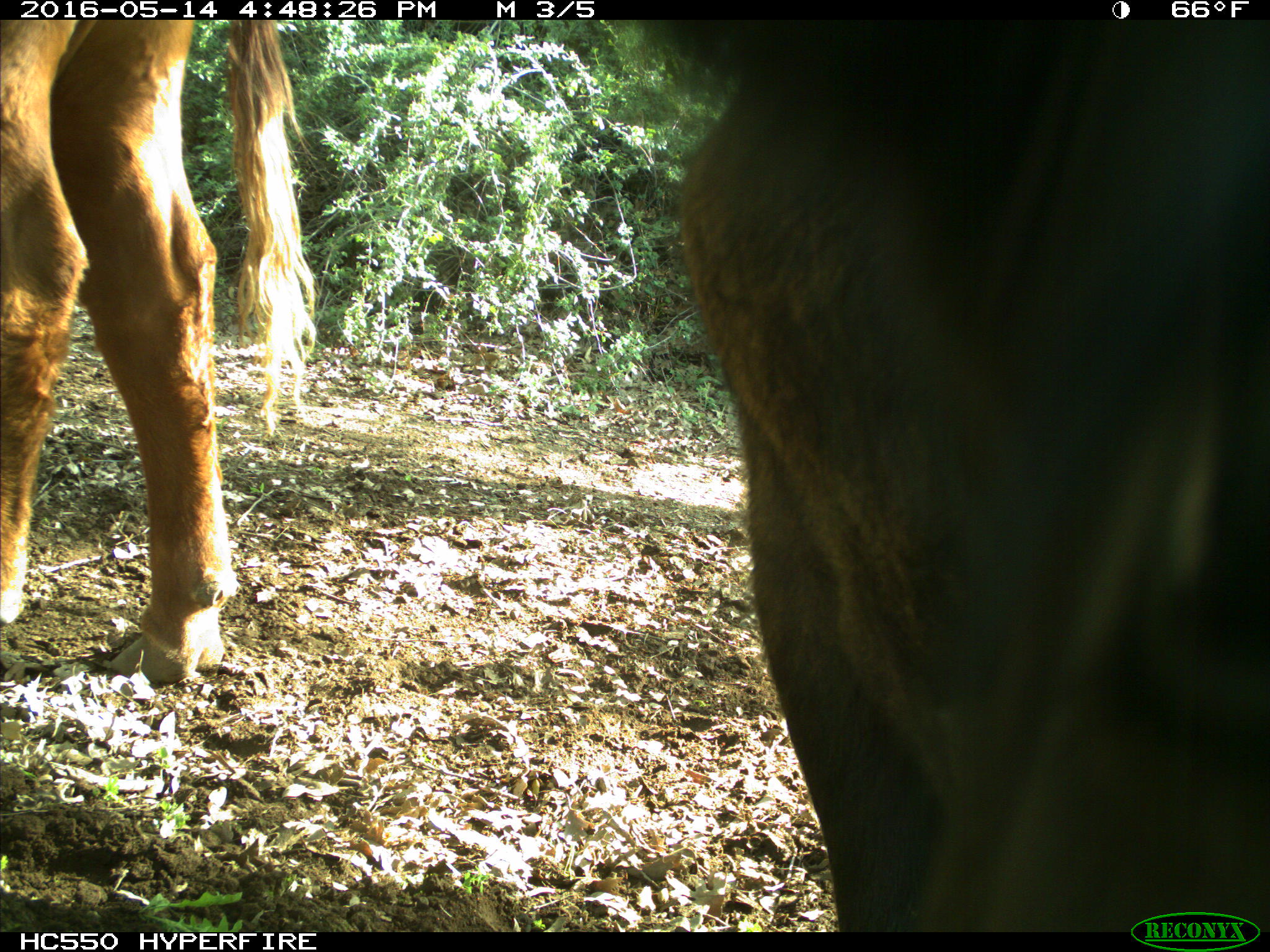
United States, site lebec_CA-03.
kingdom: Animalia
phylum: Chordata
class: Mammalia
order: Artiodactyla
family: Bovidae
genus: Bos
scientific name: Bos taurus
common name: domestic cow